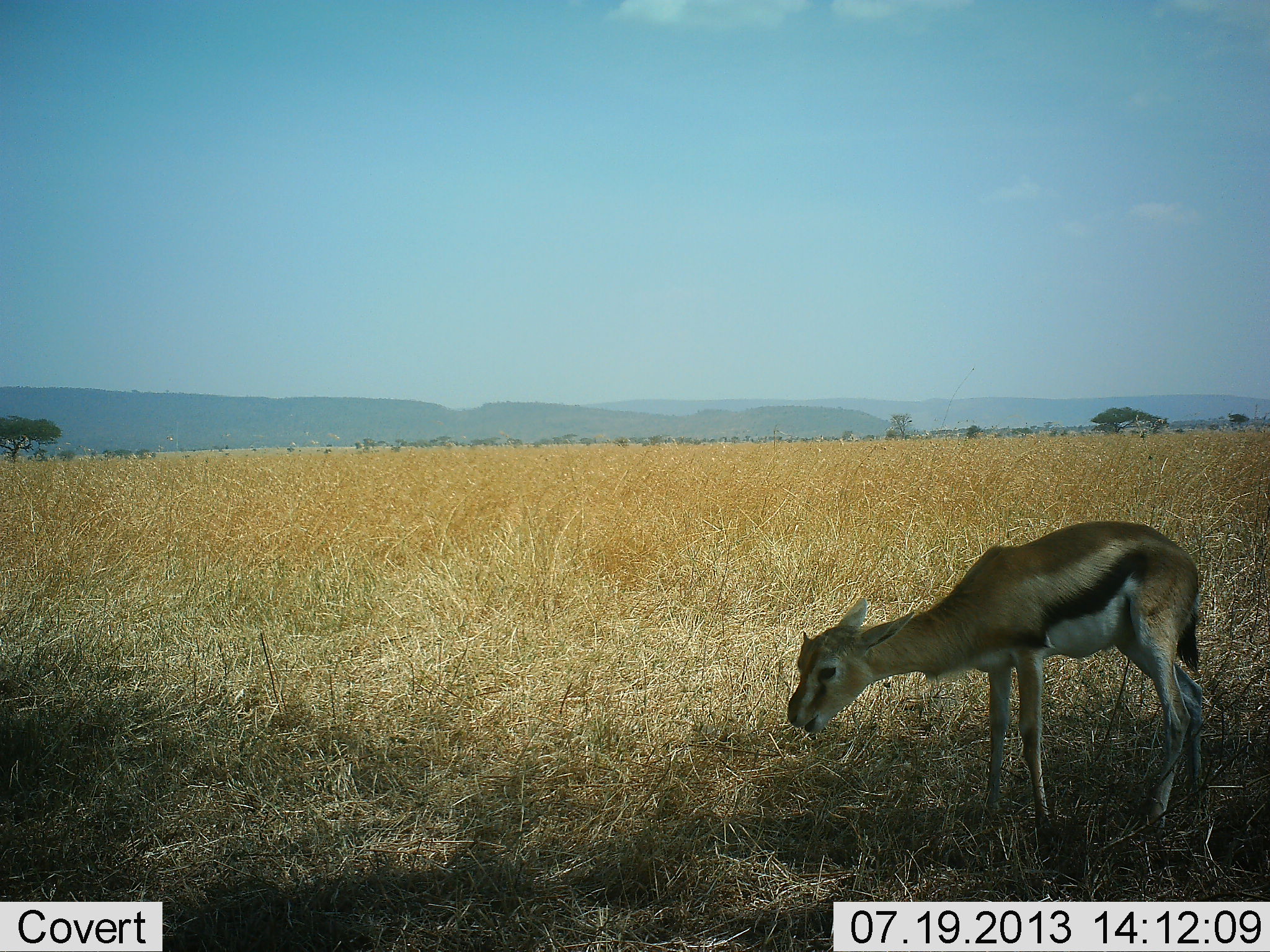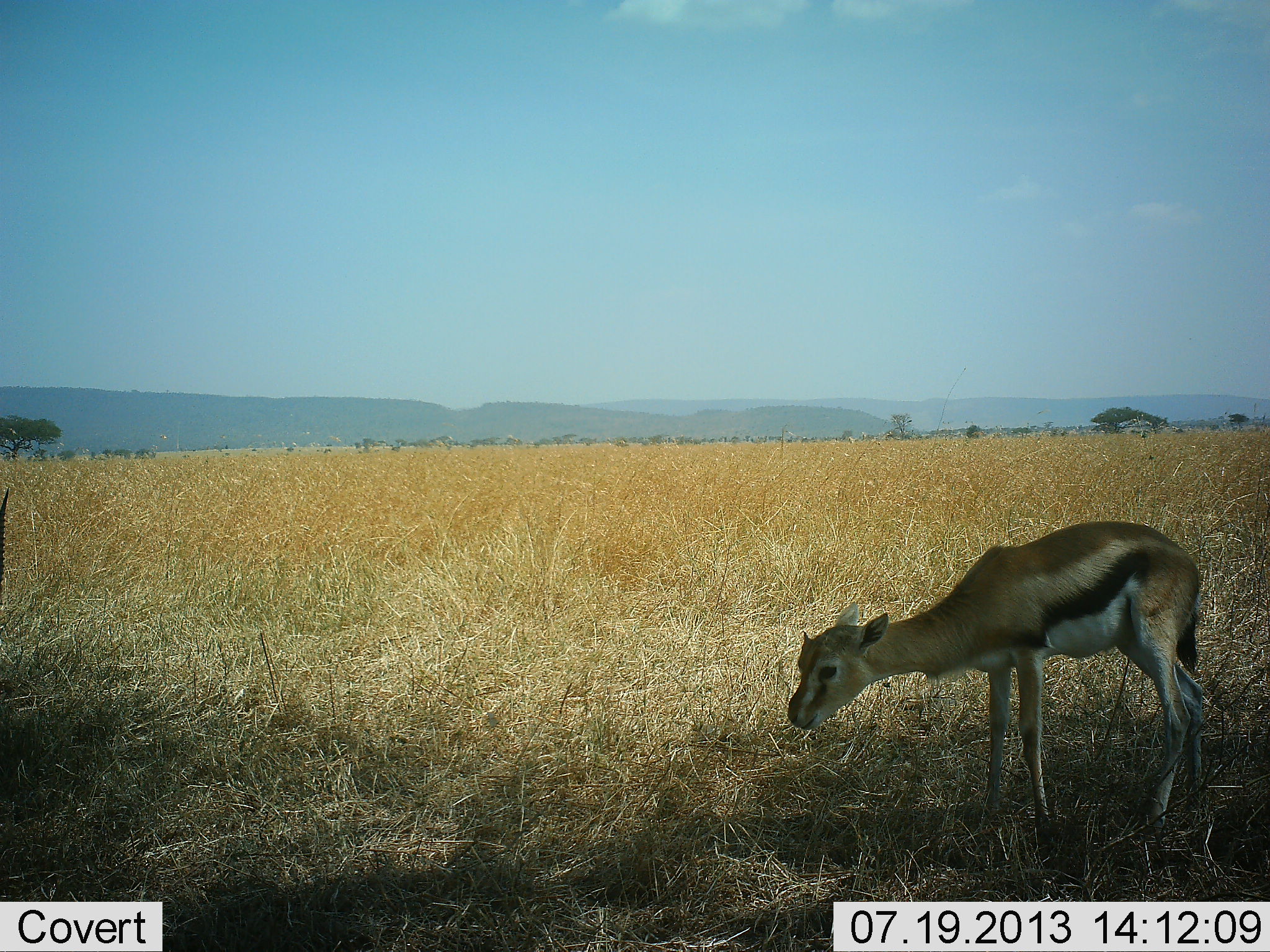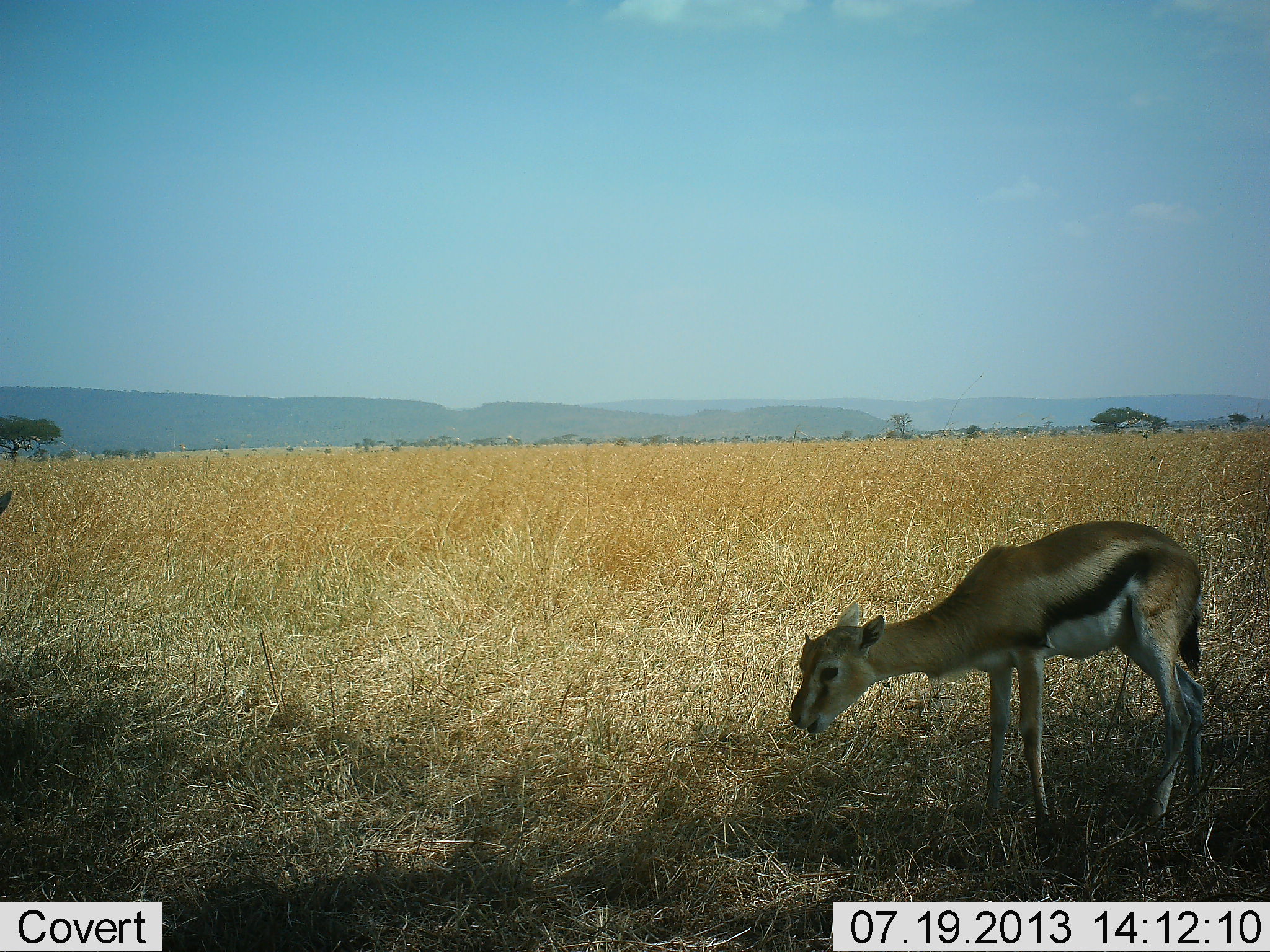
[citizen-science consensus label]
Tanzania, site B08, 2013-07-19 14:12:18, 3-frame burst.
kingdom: Animalia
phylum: Chordata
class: Mammalia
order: Artiodactyla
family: Bovidae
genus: Eudorcas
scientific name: Eudorcas thomsonii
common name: thomson's gazelle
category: gazellethomsons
Gazellethomsons (thomson's gazelle) (Eudorcas thomsonii), count 1. Behavior (volunteer vote fractions): standing 30%, resting 10%, moving 0%, interacting 0%. Young present (vote fraction): 60%. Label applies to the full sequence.